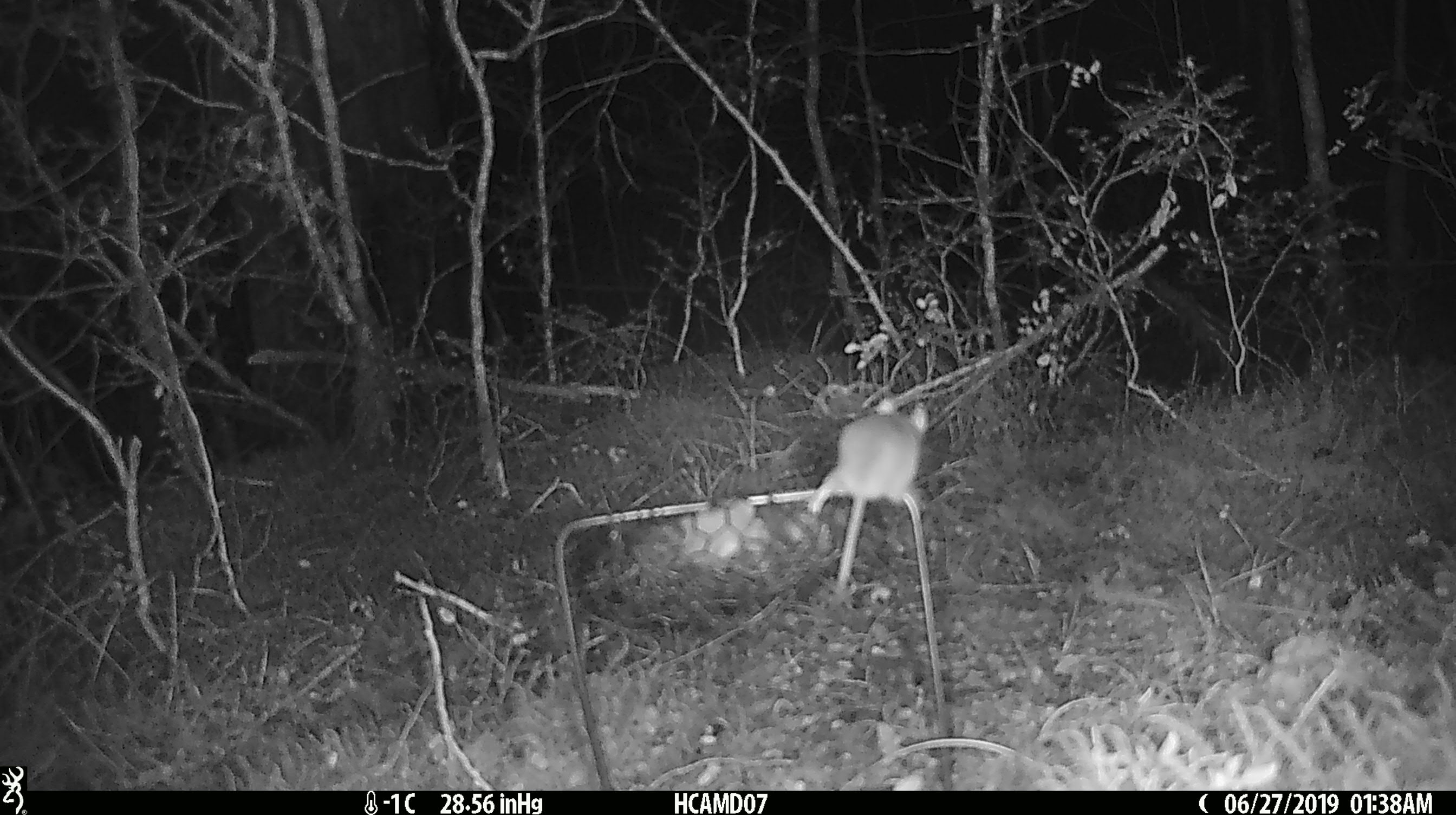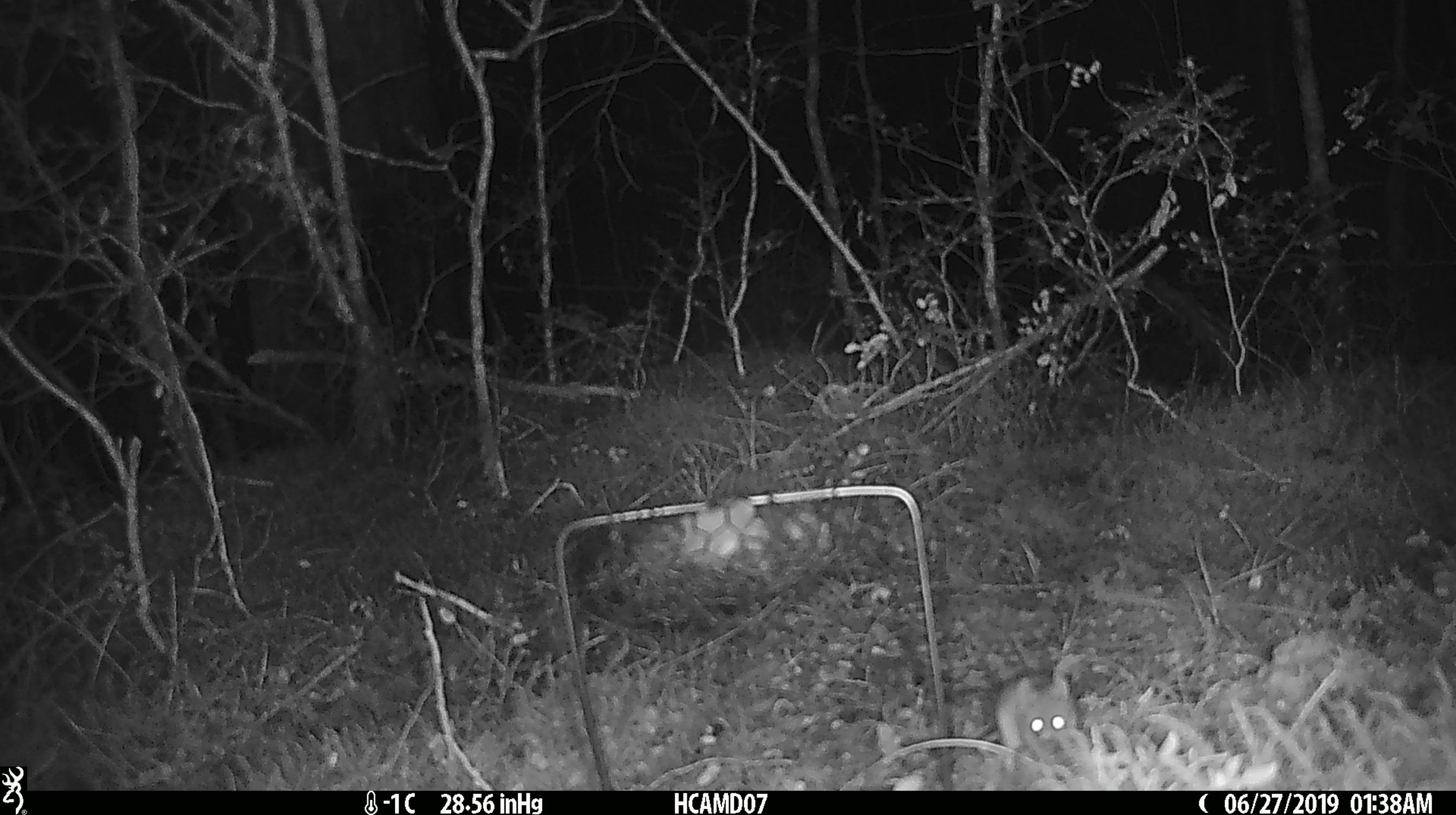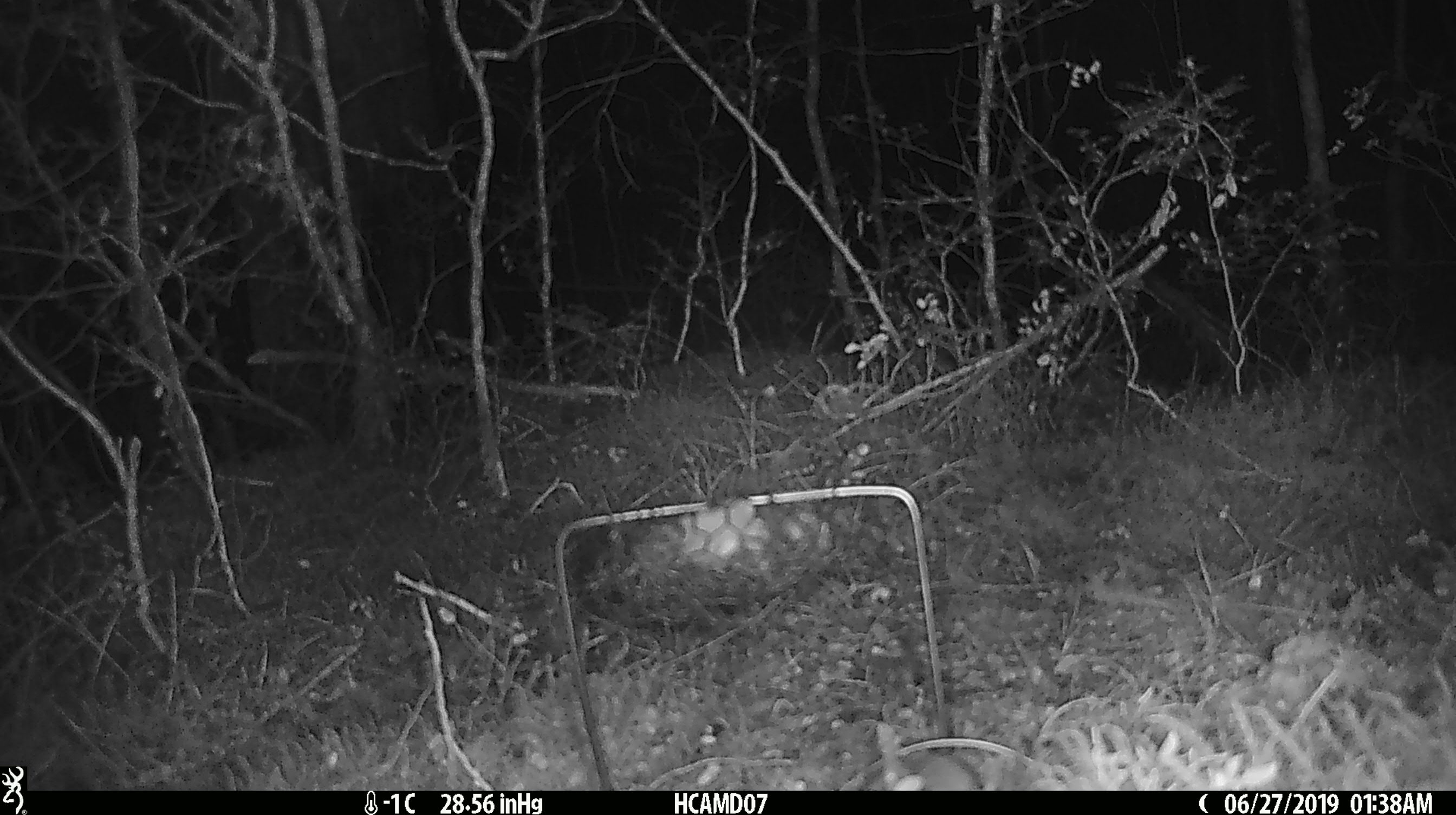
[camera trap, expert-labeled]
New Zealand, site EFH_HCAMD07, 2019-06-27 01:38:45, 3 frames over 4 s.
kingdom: Animalia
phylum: Chordata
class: Mammalia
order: Rodentia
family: Muridae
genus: Mus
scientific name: Mus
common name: mouse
Mouse (Mus).